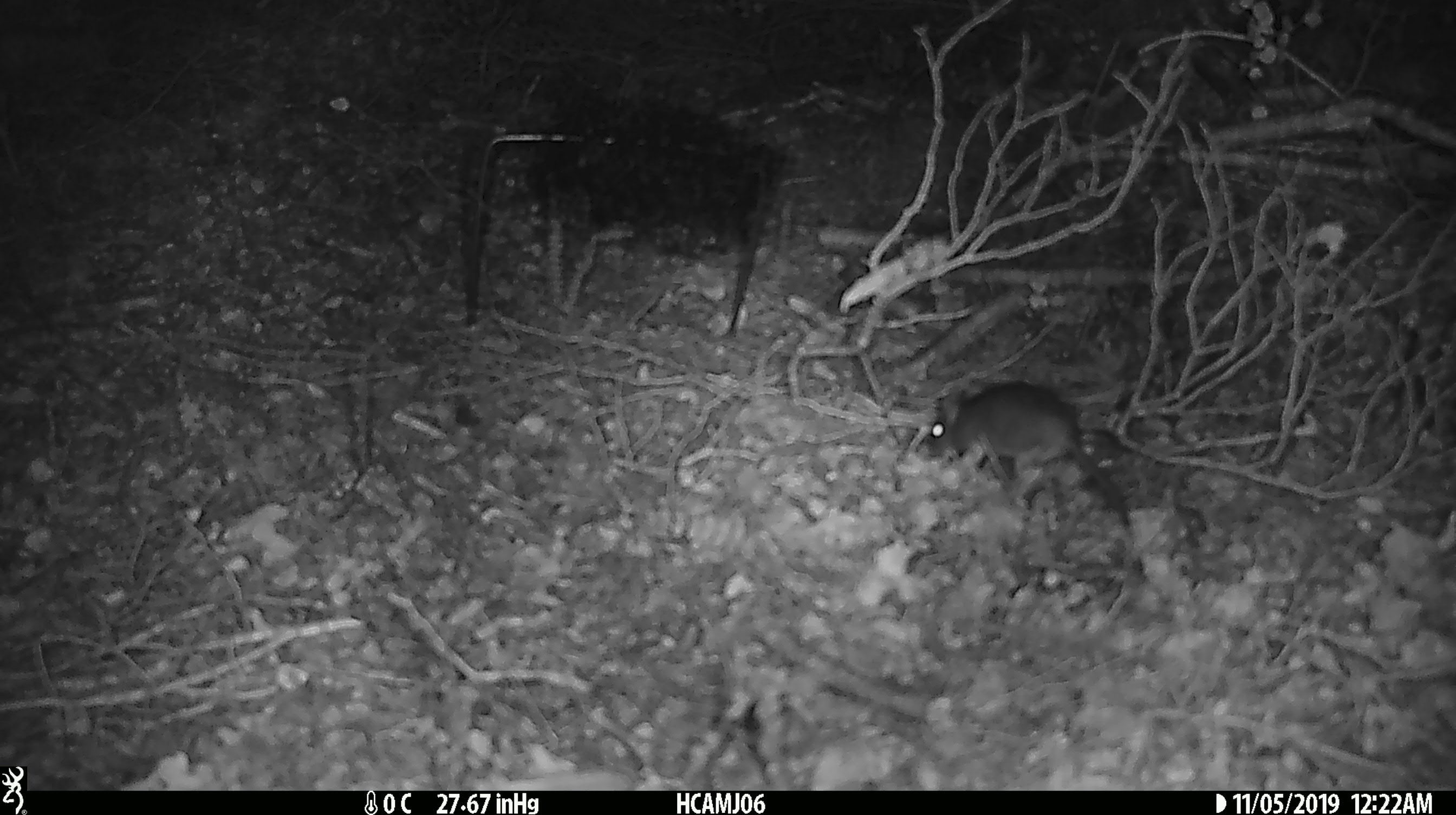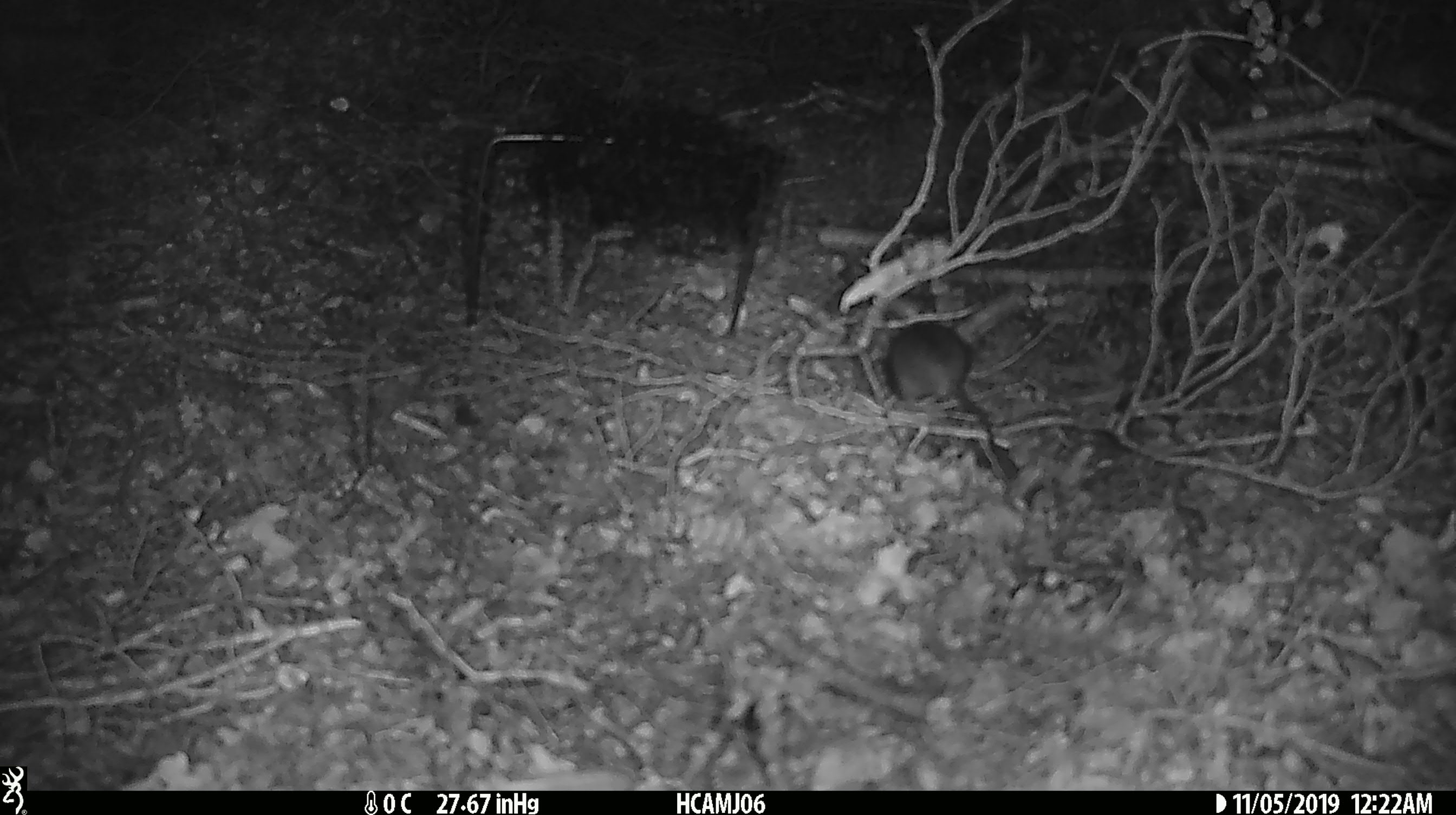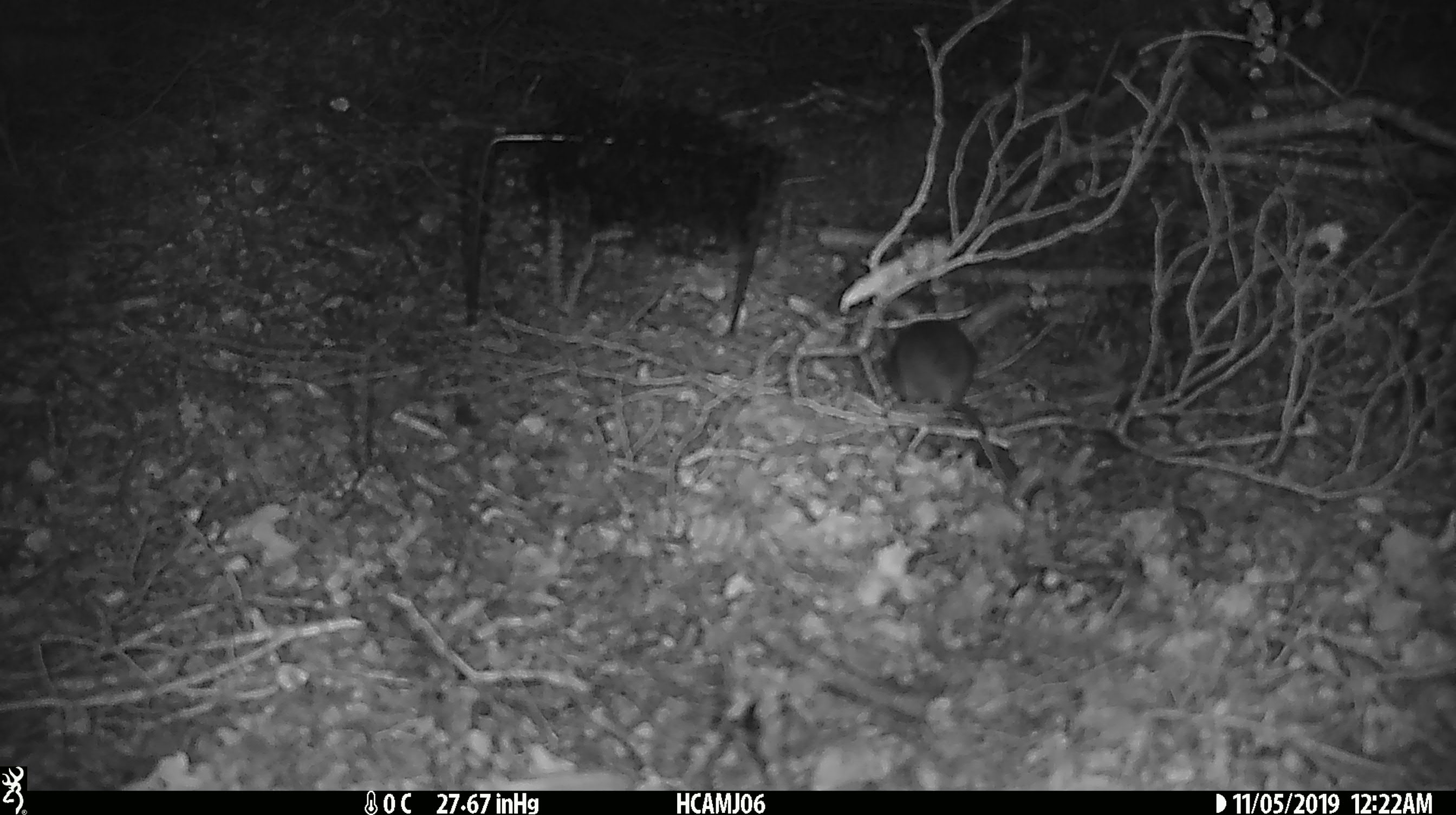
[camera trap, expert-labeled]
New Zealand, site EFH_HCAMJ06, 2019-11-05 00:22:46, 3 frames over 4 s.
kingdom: Animalia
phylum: Chordata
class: Mammalia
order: Rodentia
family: Muridae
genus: Mus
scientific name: Mus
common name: mouse